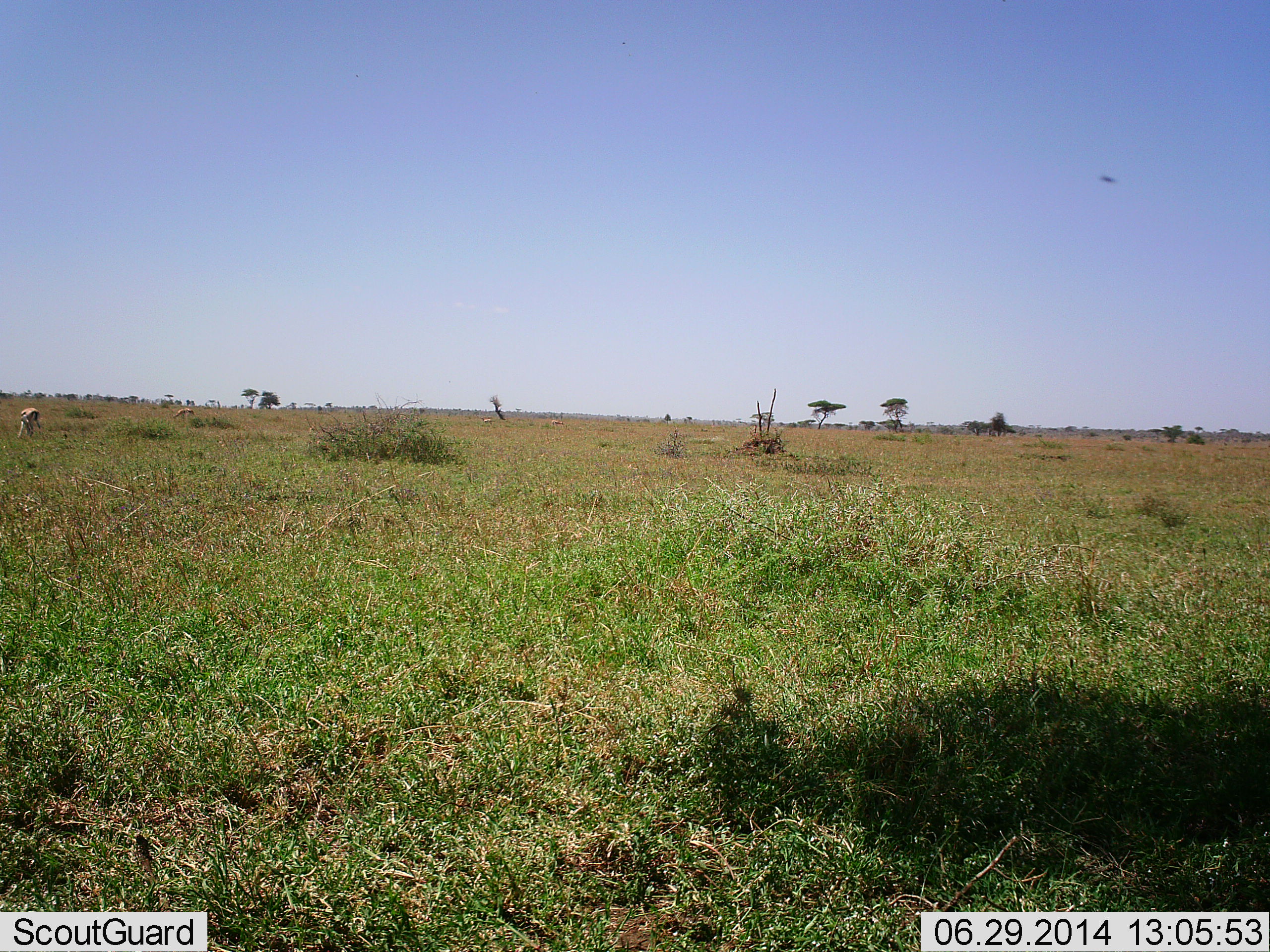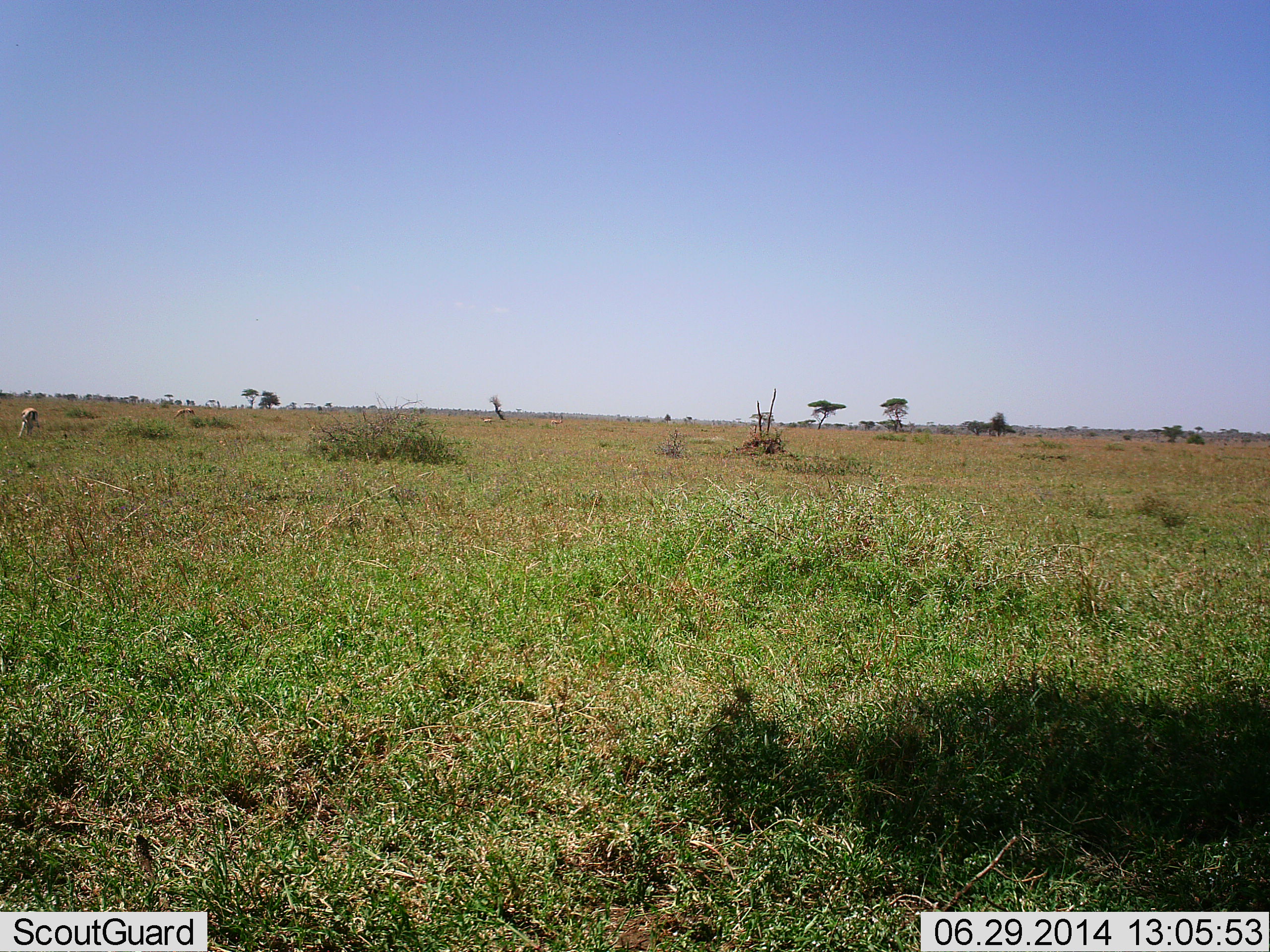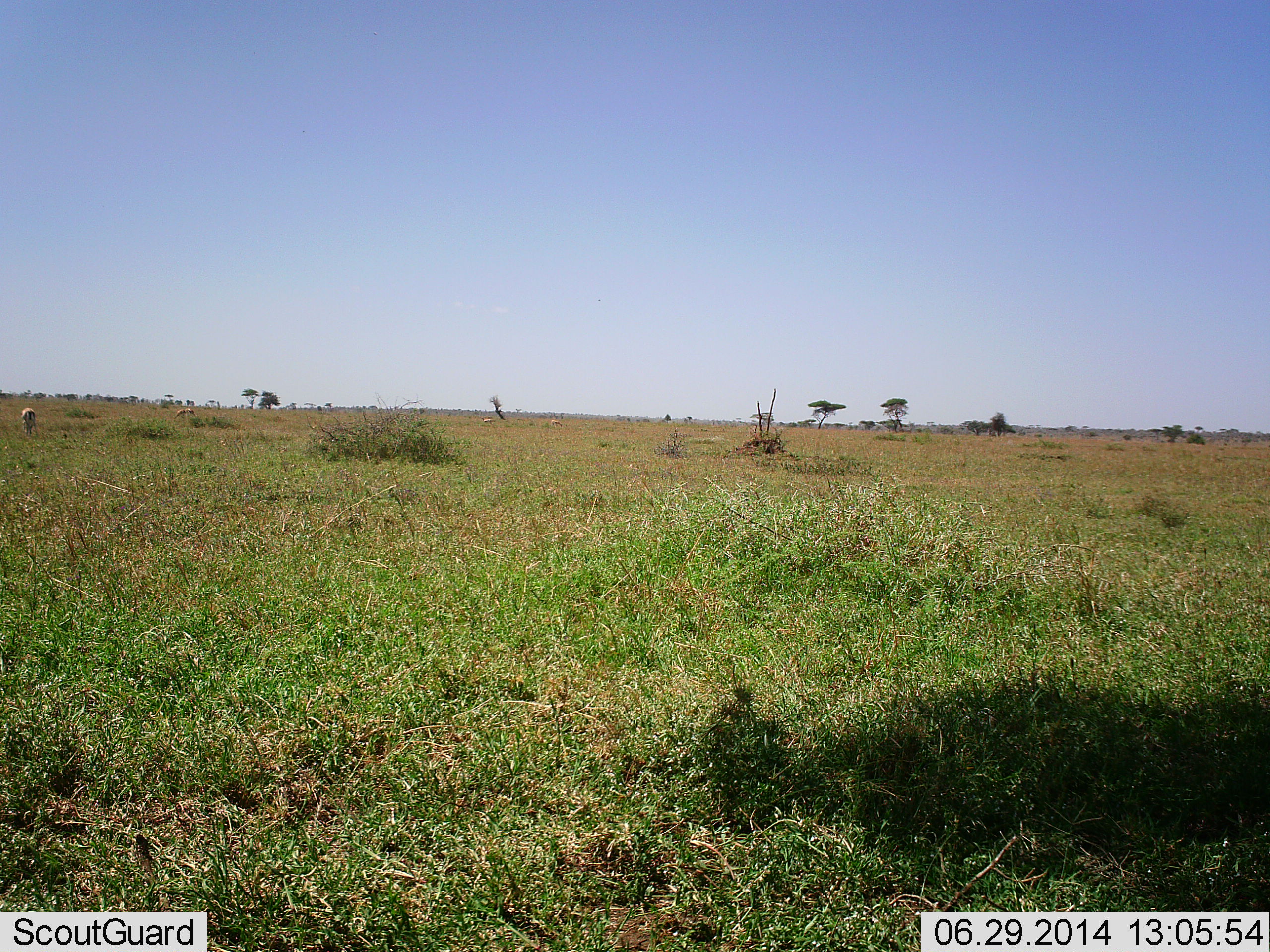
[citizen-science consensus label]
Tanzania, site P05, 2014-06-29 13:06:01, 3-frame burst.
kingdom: Animalia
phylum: Chordata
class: Mammalia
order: Artiodactyla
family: Bovidae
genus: Eudorcas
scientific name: Eudorcas thomsonii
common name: thomson's gazelle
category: gazellethomsons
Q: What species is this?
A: Gazellethomsons (thomson's gazelle) (Eudorcas thomsonii).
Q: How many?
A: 1.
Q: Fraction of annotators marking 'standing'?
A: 20%.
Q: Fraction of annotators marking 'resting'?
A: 0%.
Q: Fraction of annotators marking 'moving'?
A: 0%.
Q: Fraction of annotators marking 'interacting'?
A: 0%.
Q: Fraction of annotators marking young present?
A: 0%.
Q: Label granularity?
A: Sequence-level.